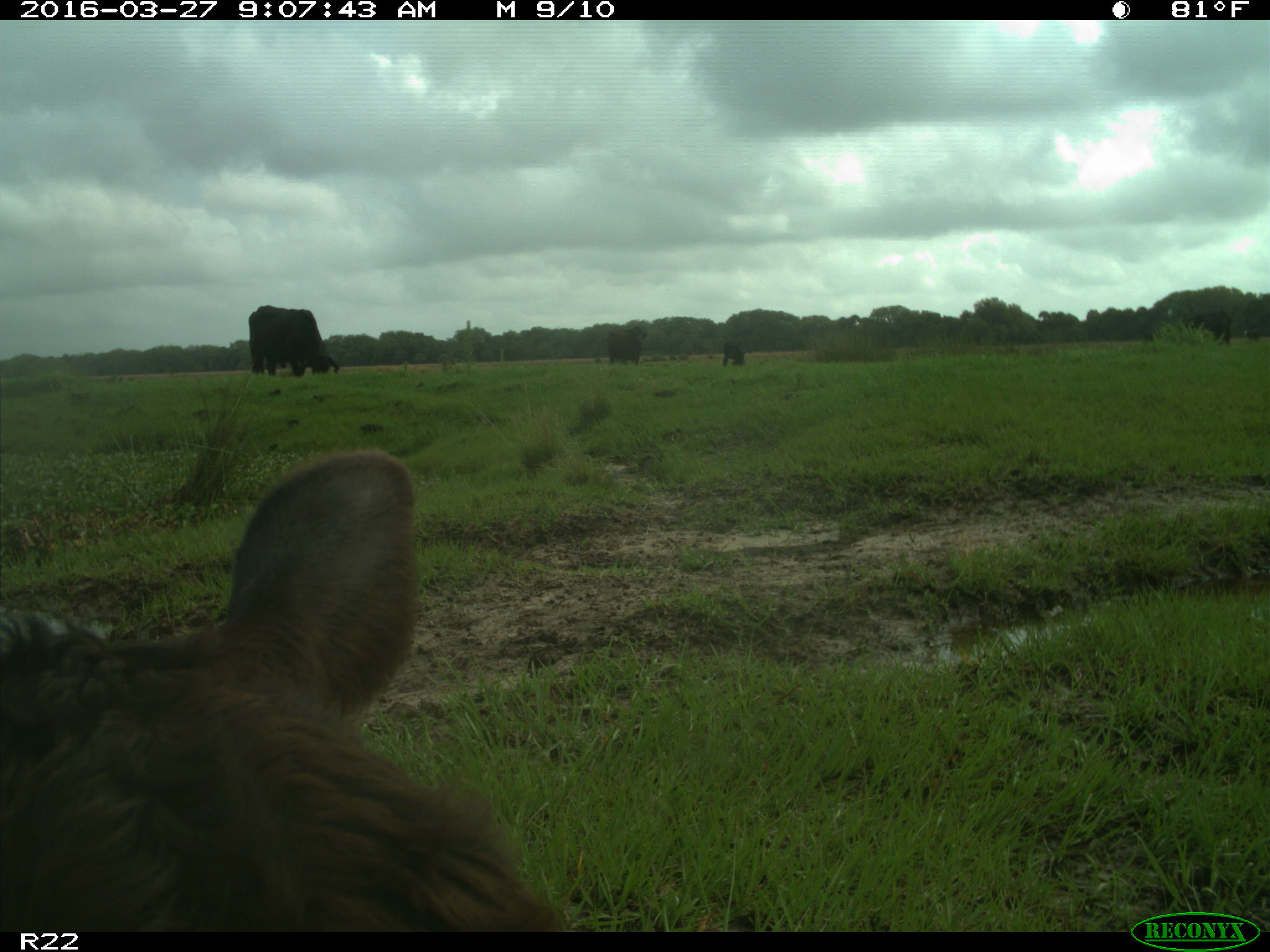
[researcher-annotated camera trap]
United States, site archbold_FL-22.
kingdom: Animalia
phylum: Chordata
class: Mammalia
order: Artiodactyla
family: Bovidae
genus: Bos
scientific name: Bos taurus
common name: domestic cow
Bos taurus (domestic cow).